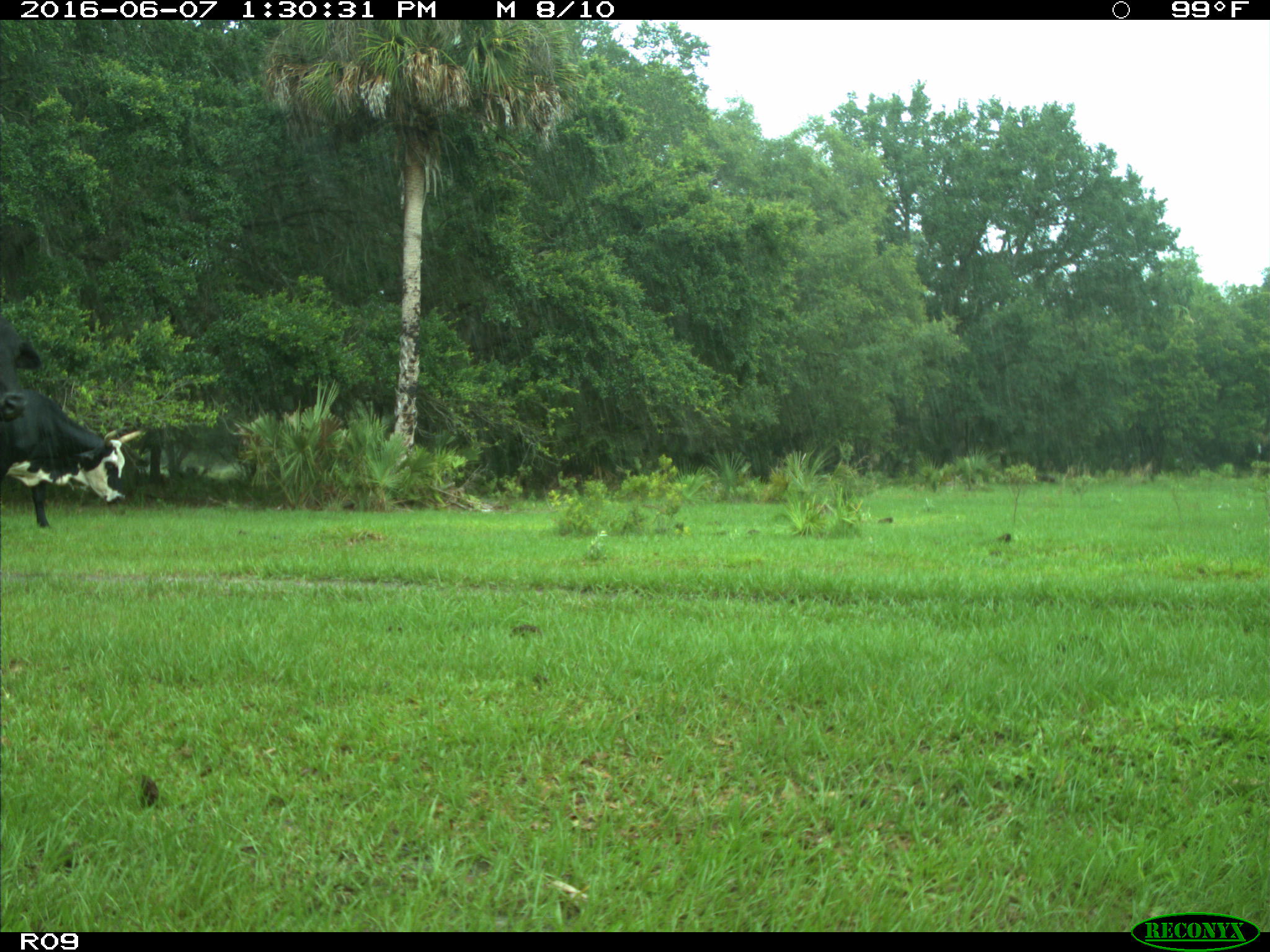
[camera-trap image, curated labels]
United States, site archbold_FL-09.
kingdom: Animalia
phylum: Chordata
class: Mammalia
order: Artiodactyla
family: Bovidae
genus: Bos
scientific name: Bos taurus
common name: domestic cow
Bos taurus (domestic cow).